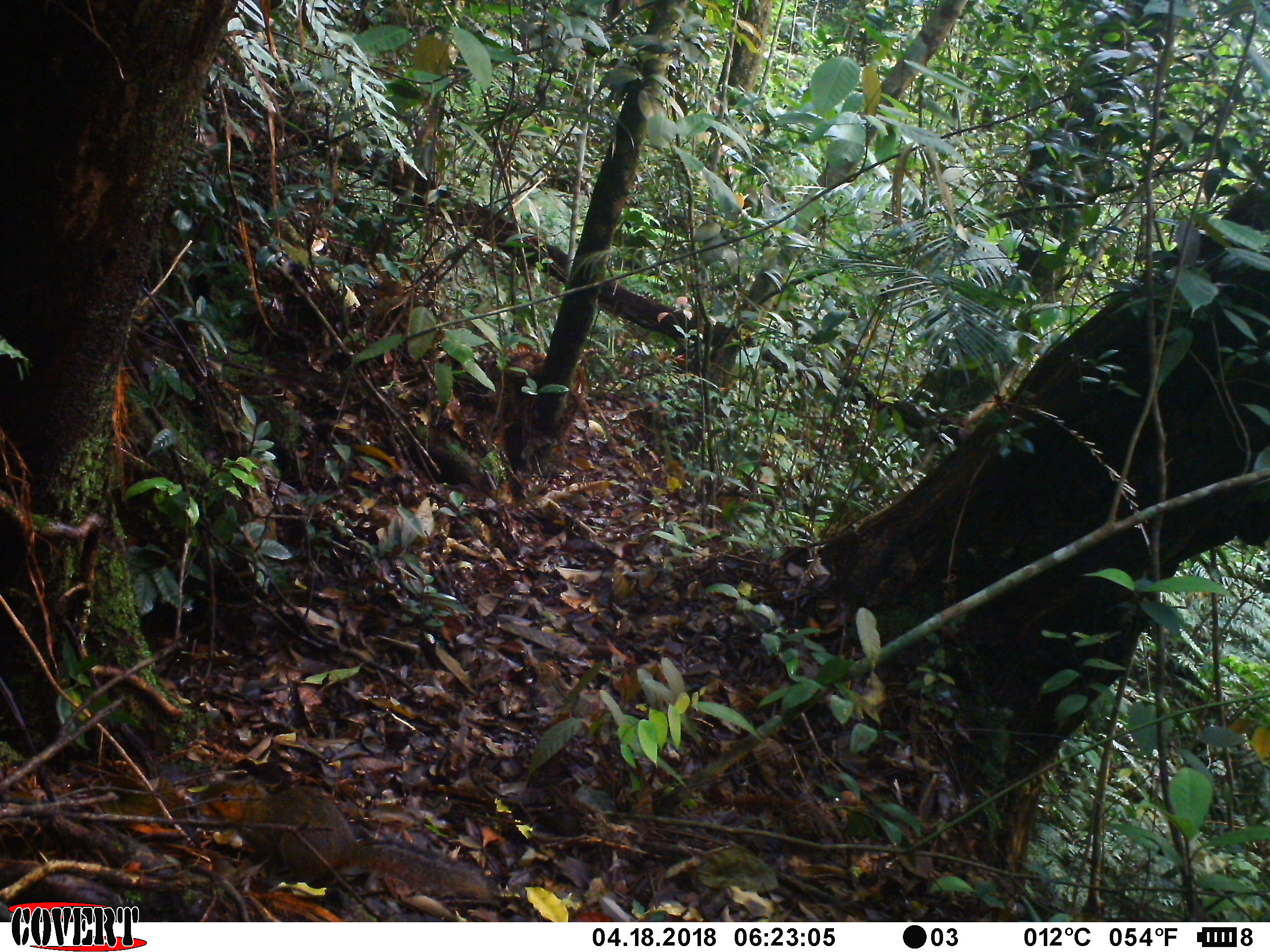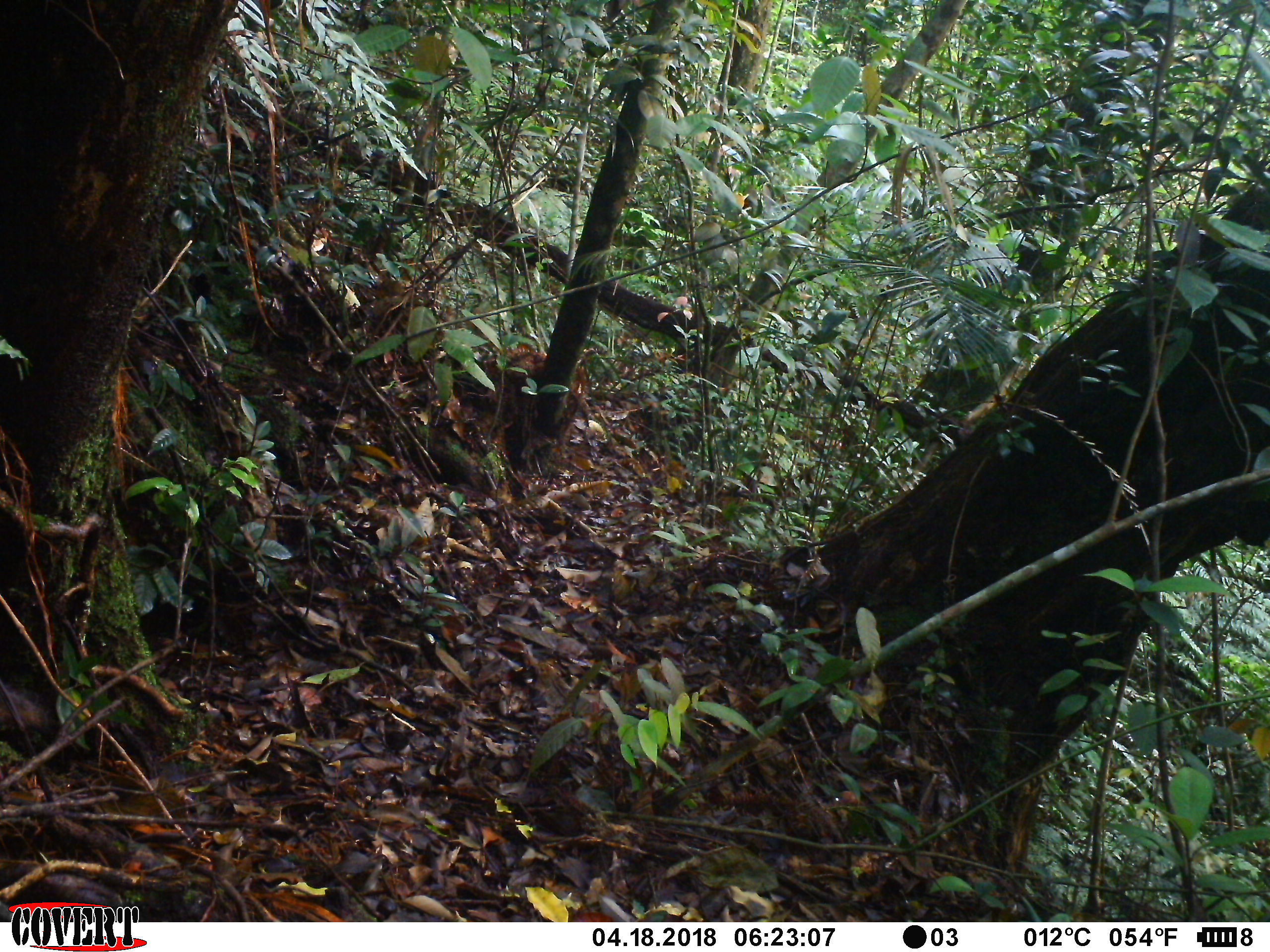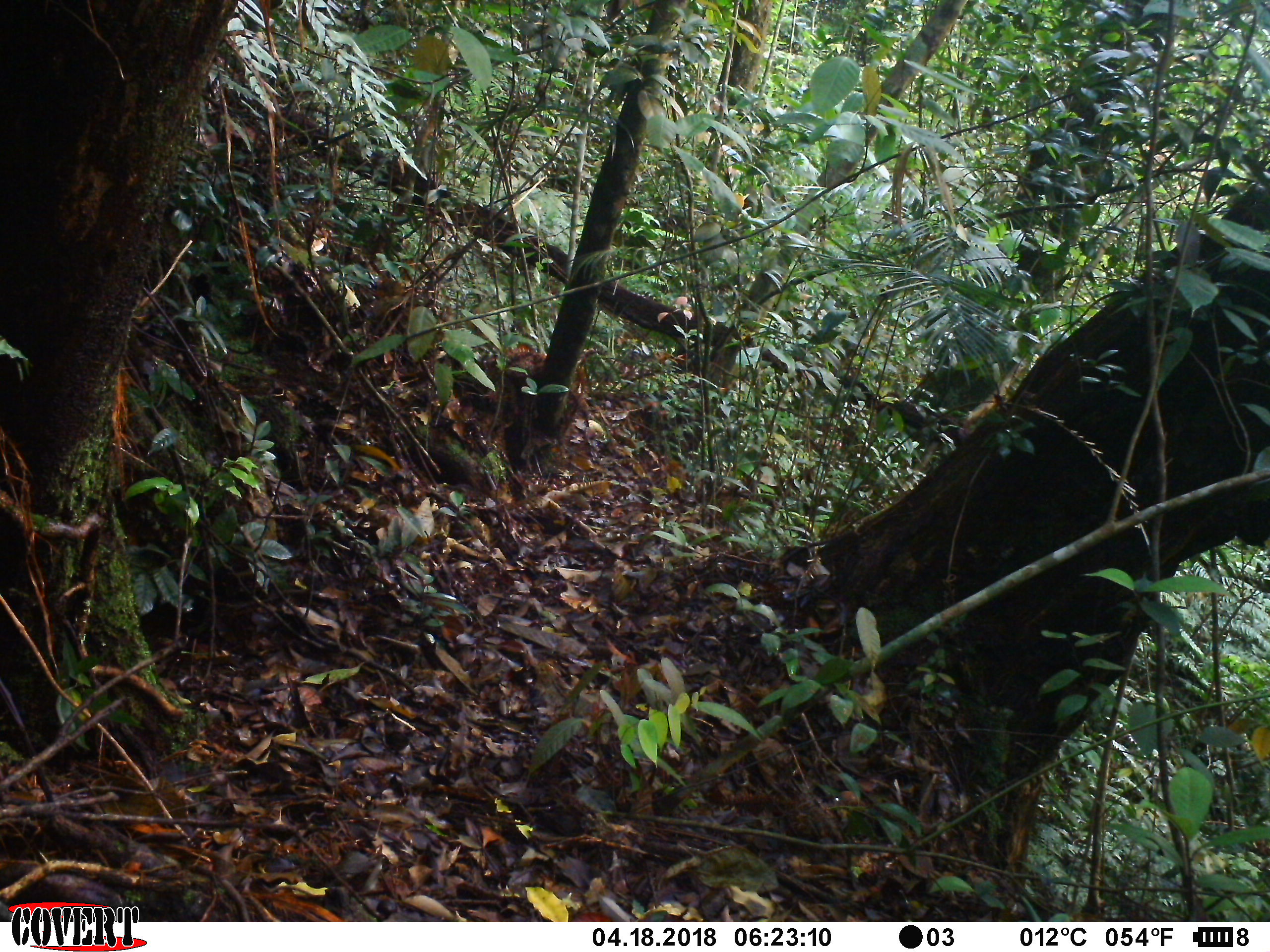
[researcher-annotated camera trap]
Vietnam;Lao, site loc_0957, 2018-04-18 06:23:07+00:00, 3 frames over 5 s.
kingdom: Animalia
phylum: Chordata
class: Mammalia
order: Rodentia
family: Sciuridae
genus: Dremomys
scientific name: Dremomys rufigenis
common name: red-cheeked squirrel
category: red cheeked squirrel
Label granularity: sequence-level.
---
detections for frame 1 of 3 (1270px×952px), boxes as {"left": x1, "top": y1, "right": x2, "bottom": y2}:
red cheeked squirrel: {"left": 196, "top": 778, "right": 490, "bottom": 898}